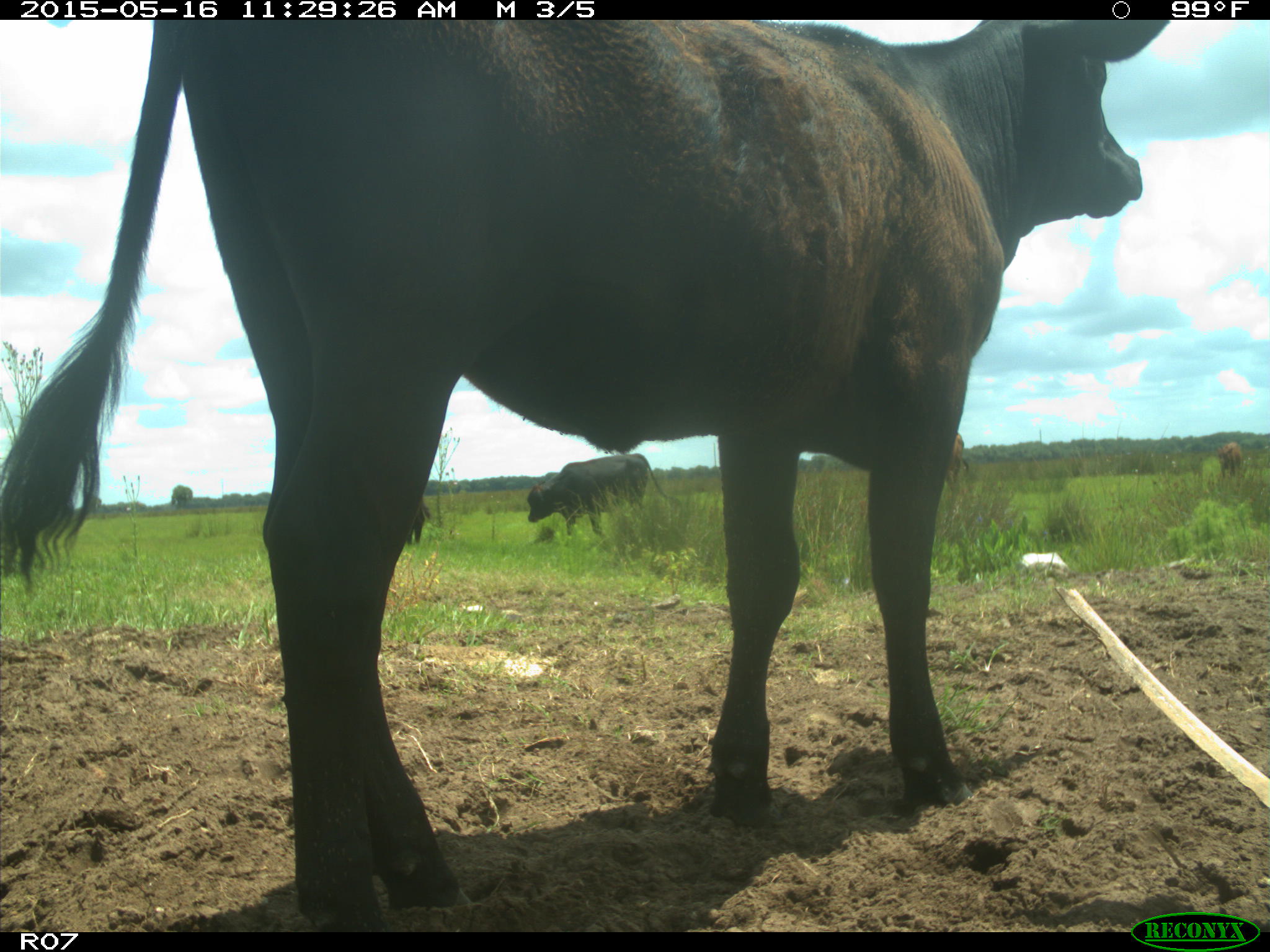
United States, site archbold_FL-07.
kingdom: Animalia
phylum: Chordata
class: Mammalia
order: Artiodactyla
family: Bovidae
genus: Bos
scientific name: Bos taurus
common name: domestic cow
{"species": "Bos taurus (domestic cow)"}